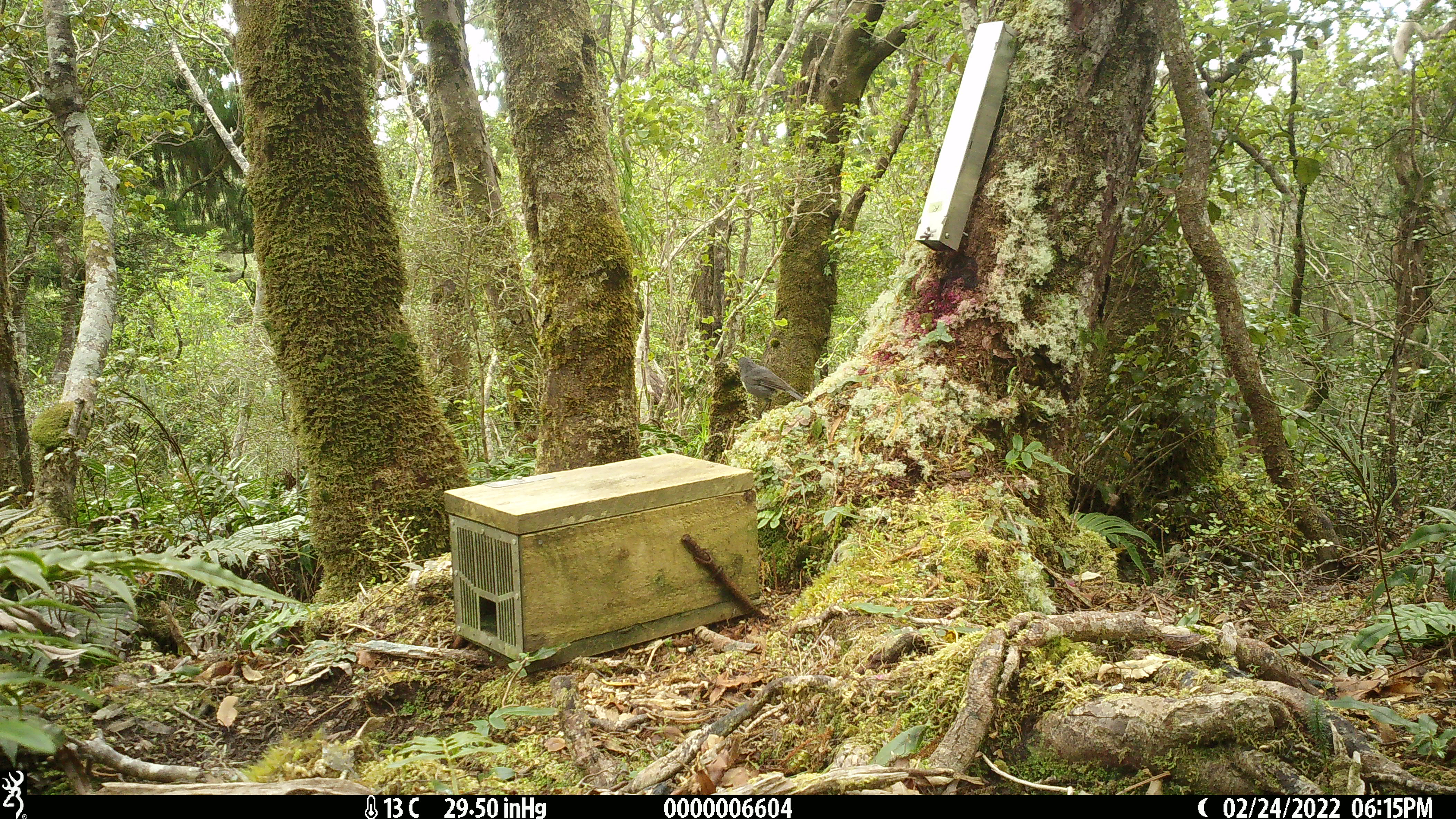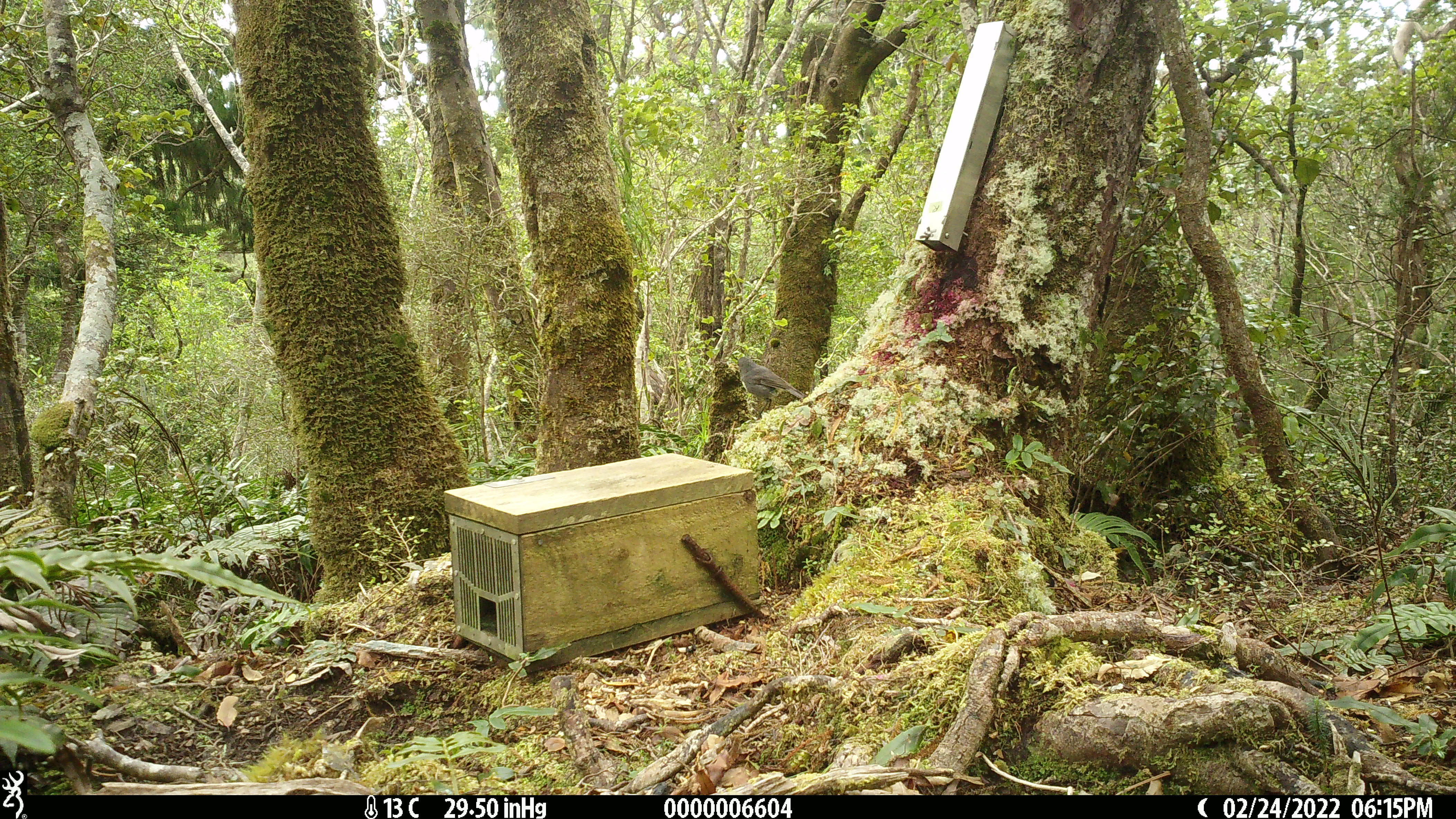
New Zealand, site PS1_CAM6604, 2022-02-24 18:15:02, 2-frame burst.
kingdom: Animalia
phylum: Chordata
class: Aves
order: Passeriformes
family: Petroicidae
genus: Petroica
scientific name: Petroica australis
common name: new zealand robin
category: robin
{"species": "robin (new zealand robin) (Petroica australis)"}